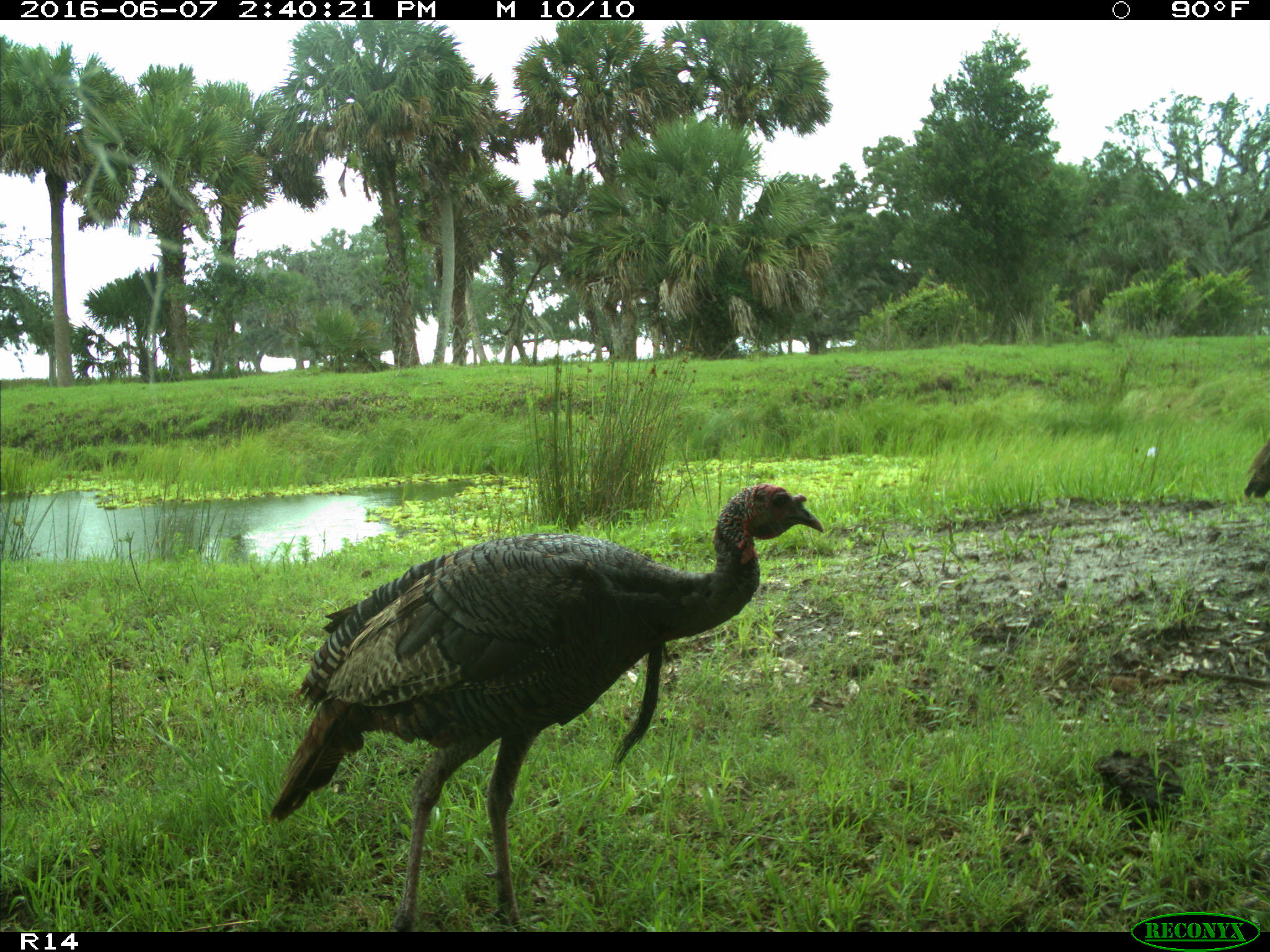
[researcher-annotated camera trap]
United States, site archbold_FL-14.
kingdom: Animalia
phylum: Chordata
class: Aves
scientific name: Aves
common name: birds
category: unidentified bird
Unidentified bird (birds) (Aves).